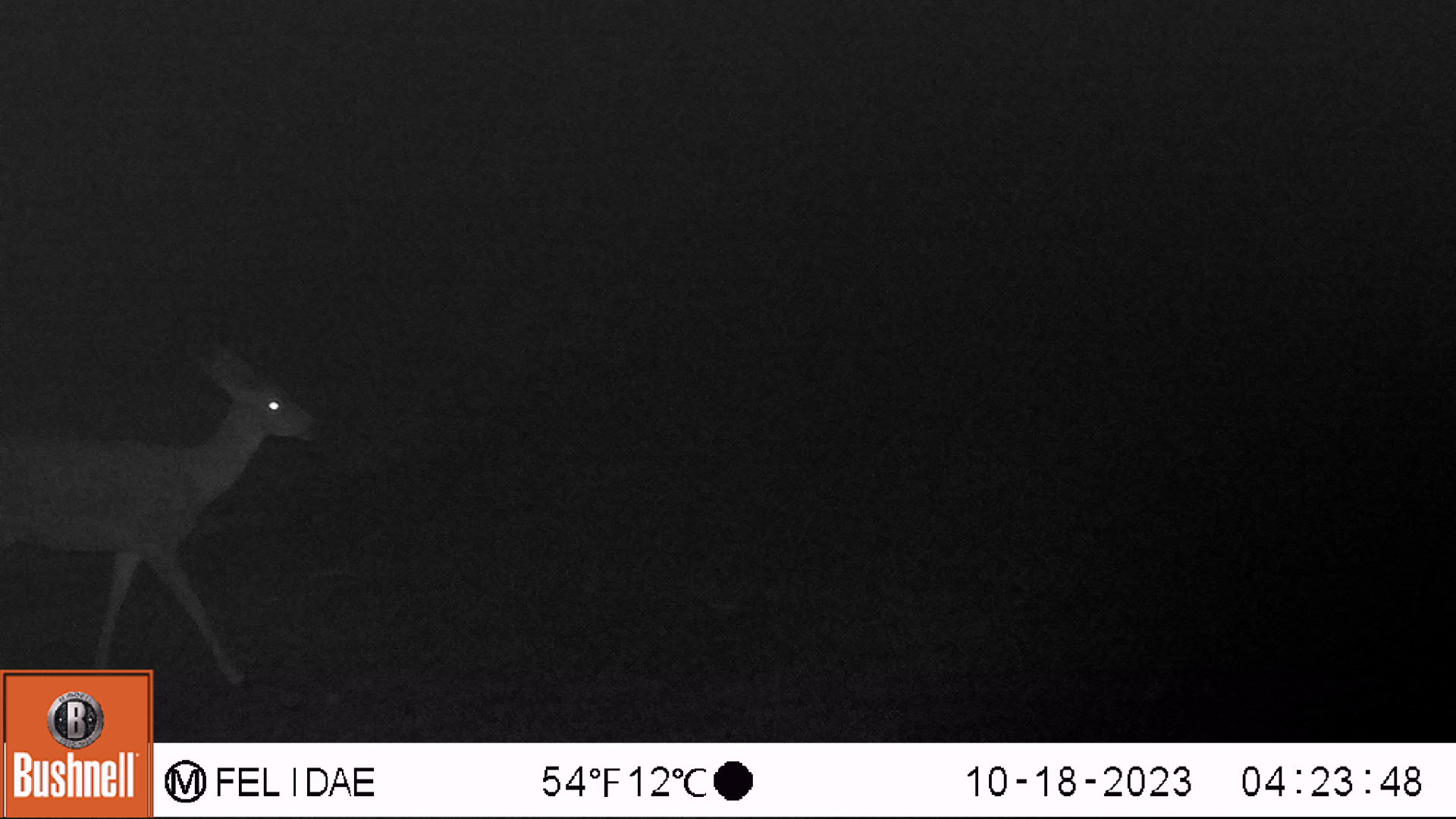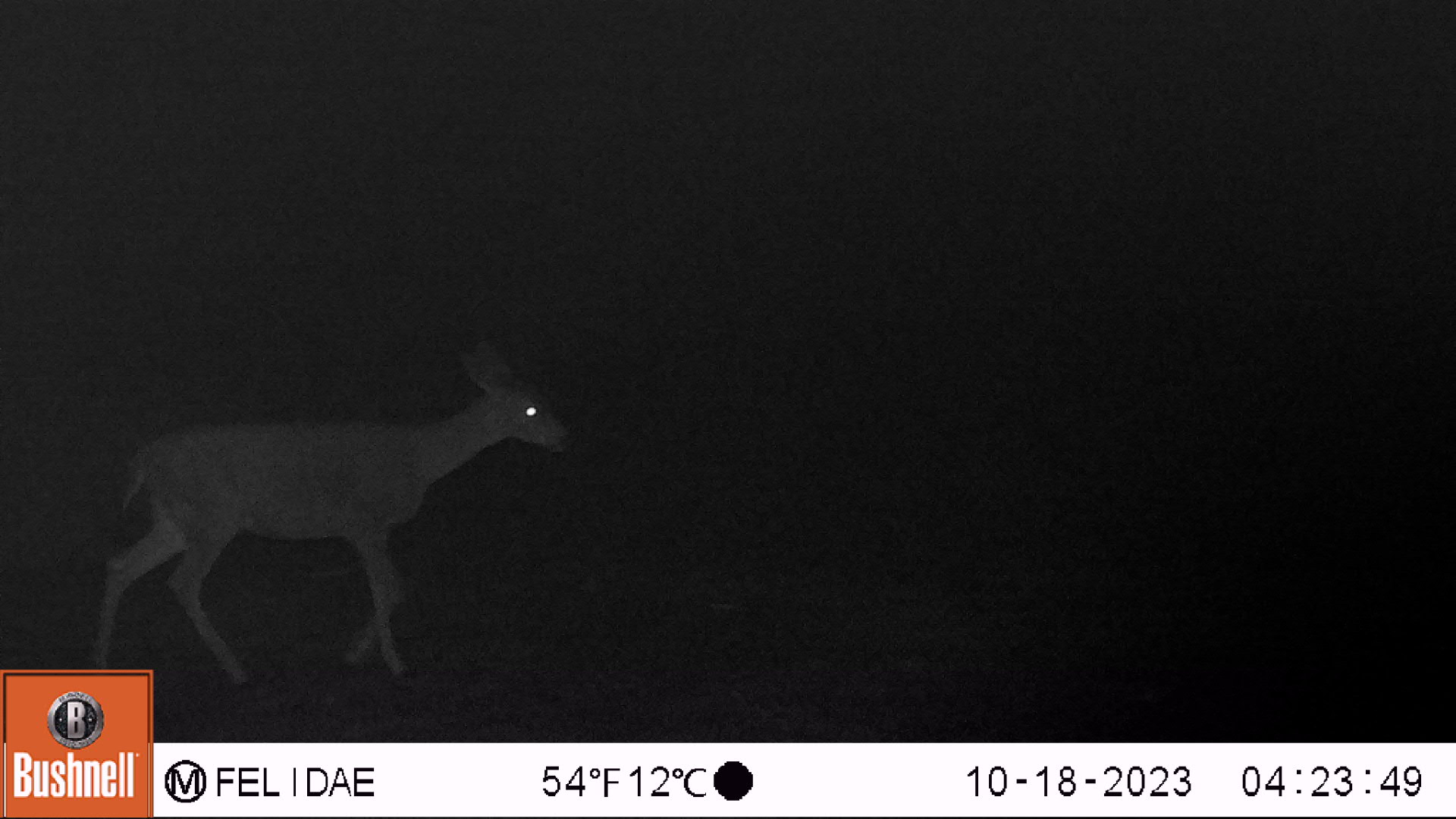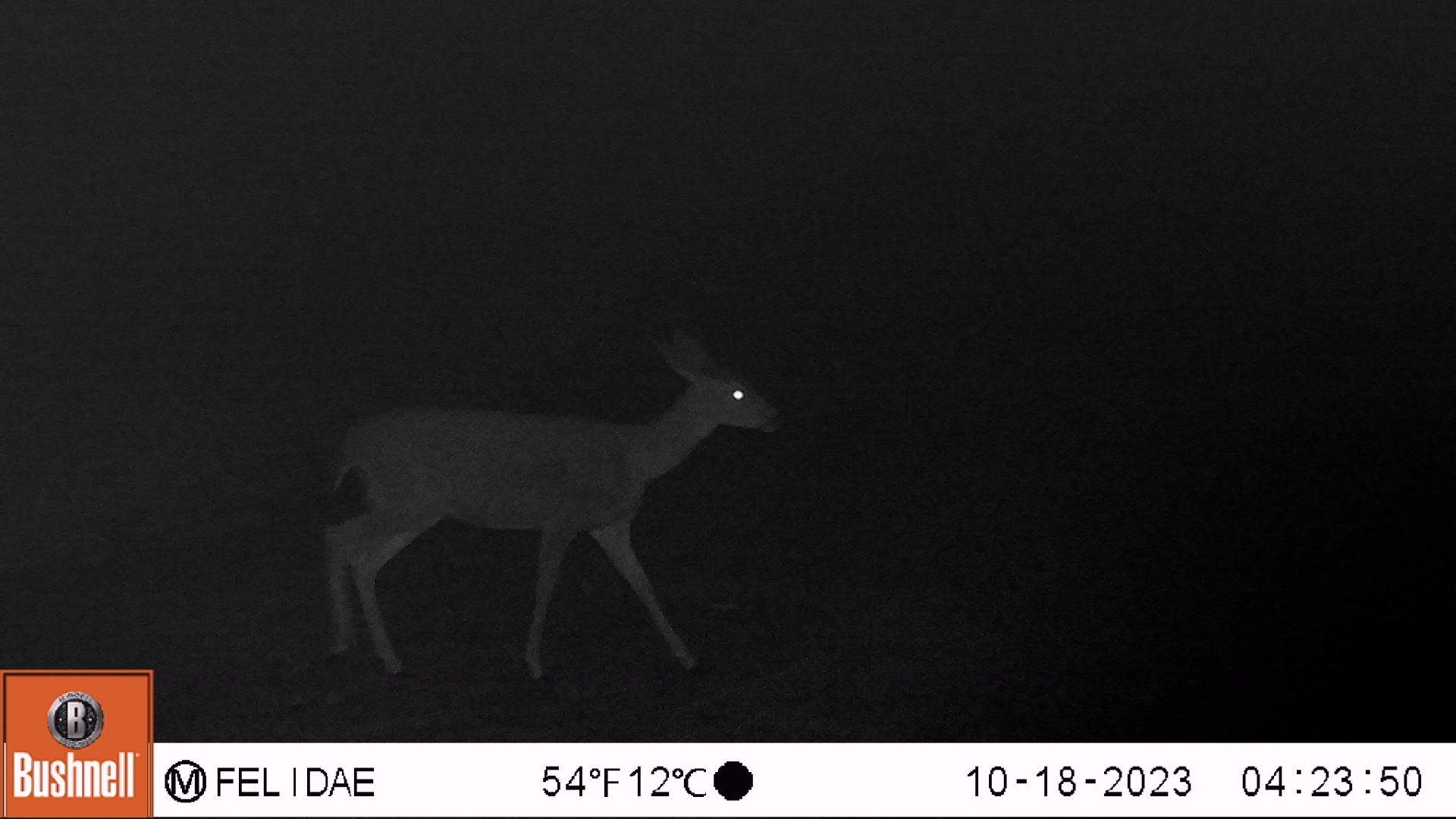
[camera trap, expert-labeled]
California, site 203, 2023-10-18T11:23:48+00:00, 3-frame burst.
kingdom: Animalia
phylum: Chordata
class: Mammalia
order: Artiodactyla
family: Cervidae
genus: Odocoileus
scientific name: Odocoileus hemionus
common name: mule deer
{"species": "mule deer (Odocoileus hemionus)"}